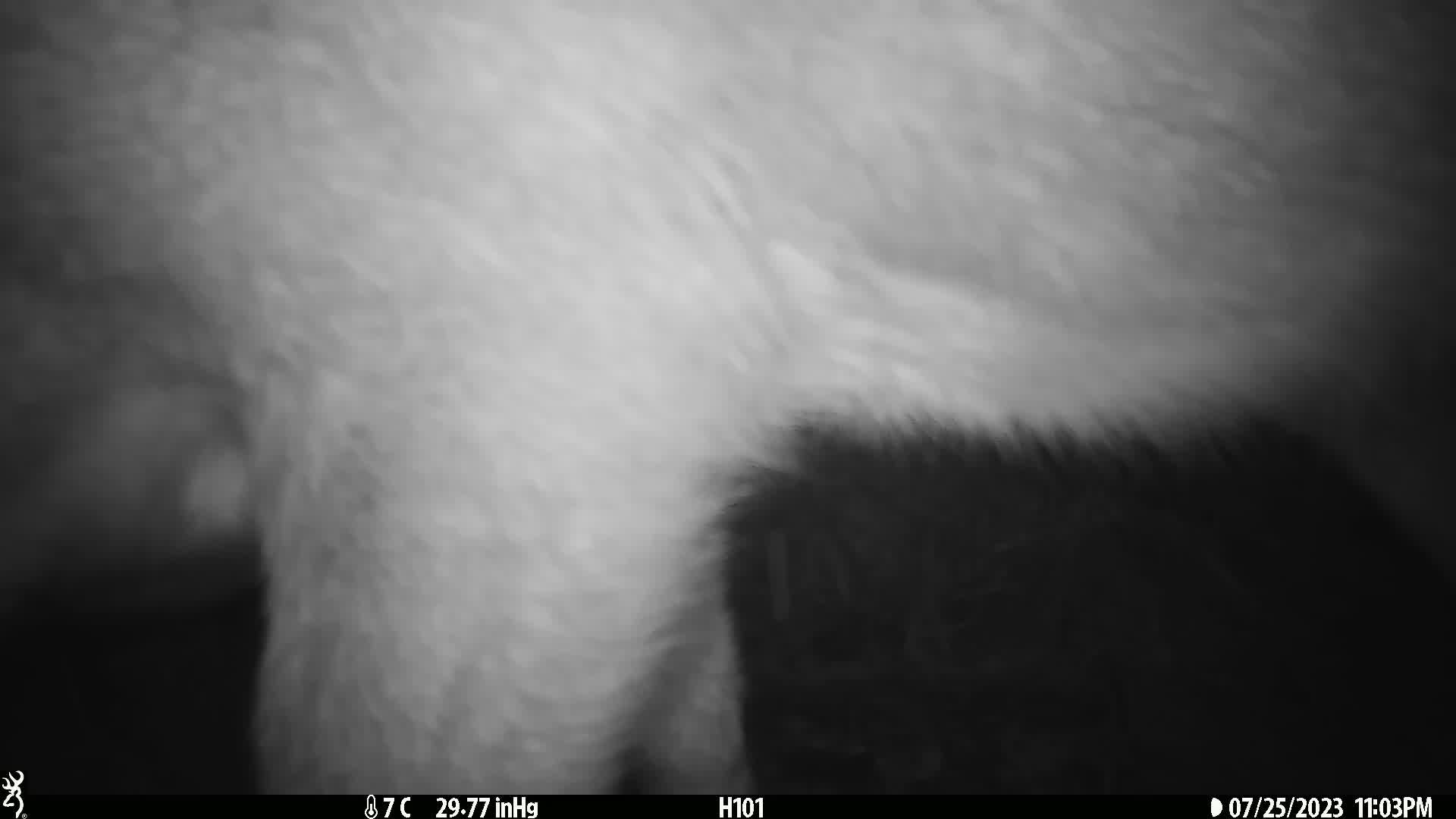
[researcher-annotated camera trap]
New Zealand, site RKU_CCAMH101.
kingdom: Animalia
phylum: Chordata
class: Mammalia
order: Artiodactyla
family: Cervidae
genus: Odocoileus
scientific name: Odocoileus virginianus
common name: white-tailed deer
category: white tailed deer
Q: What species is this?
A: White tailed deer (white-tailed deer) (Odocoileus virginianus).